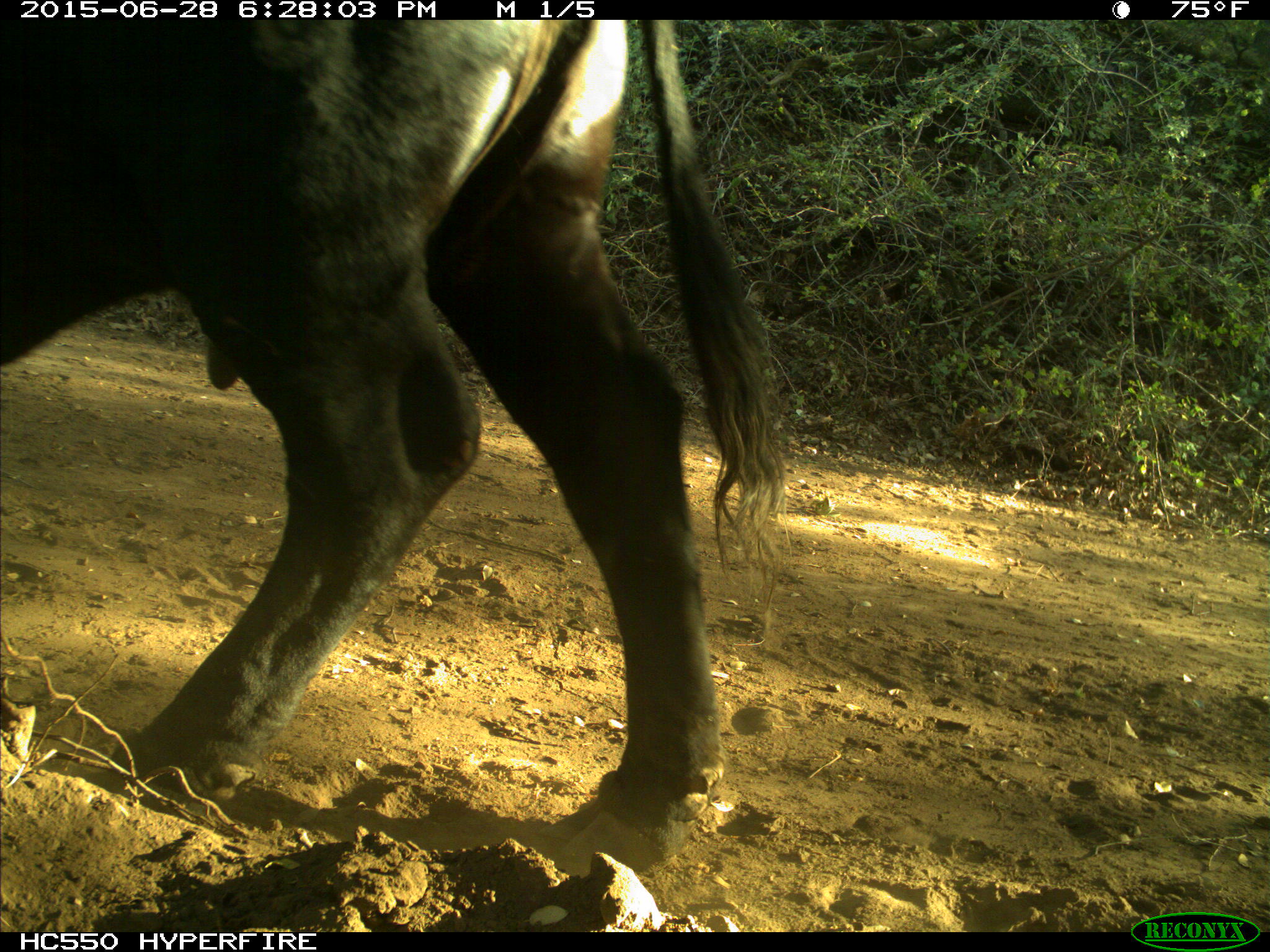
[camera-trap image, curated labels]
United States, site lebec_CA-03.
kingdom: Animalia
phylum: Chordata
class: Mammalia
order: Artiodactyla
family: Bovidae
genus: Bos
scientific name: Bos taurus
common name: domestic cow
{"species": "Bos taurus (domestic cow)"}